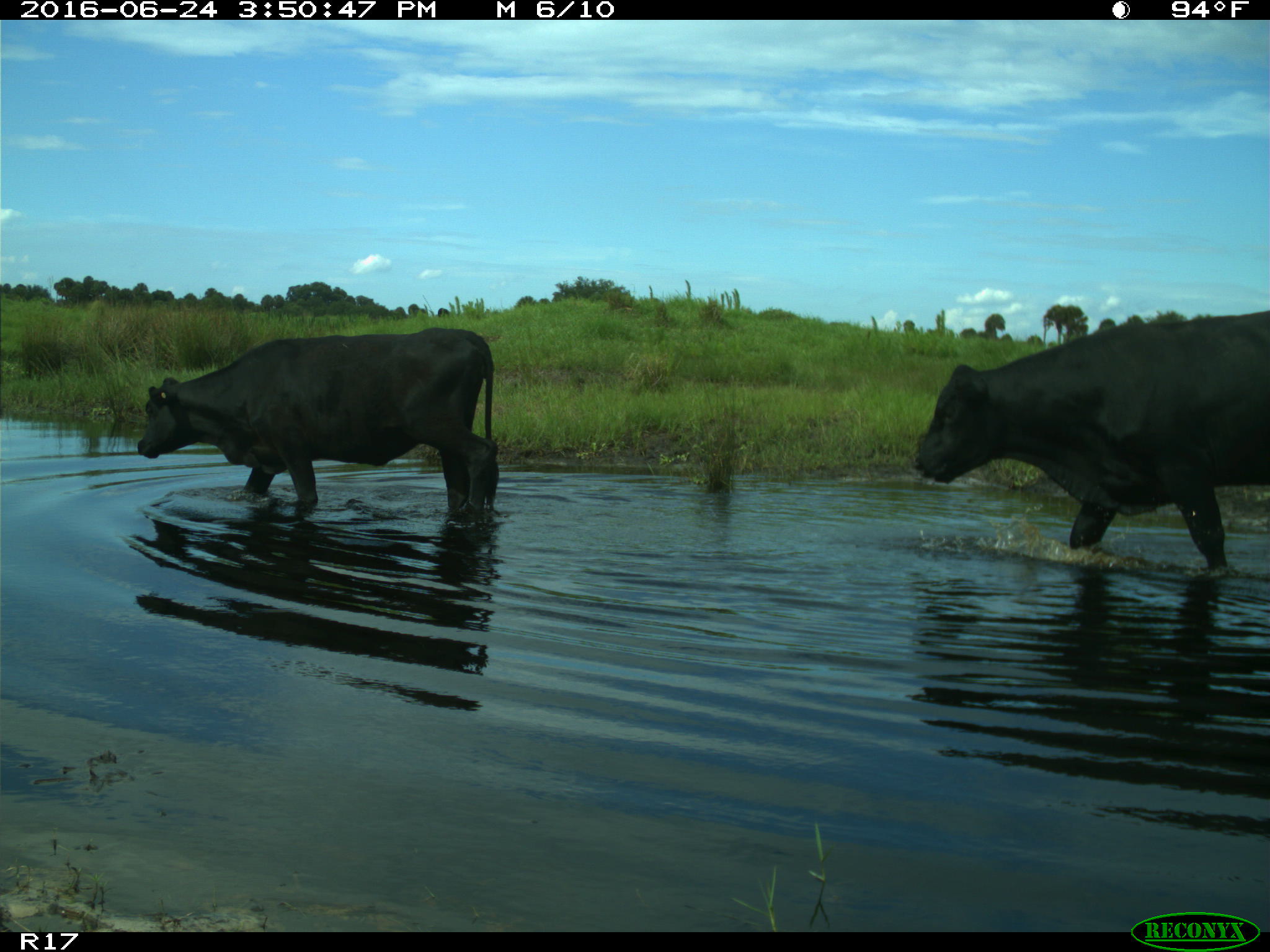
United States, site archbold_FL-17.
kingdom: Animalia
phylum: Chordata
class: Mammalia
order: Artiodactyla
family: Bovidae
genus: Bos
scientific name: Bos taurus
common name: domestic cow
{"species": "Bos taurus (domestic cow)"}